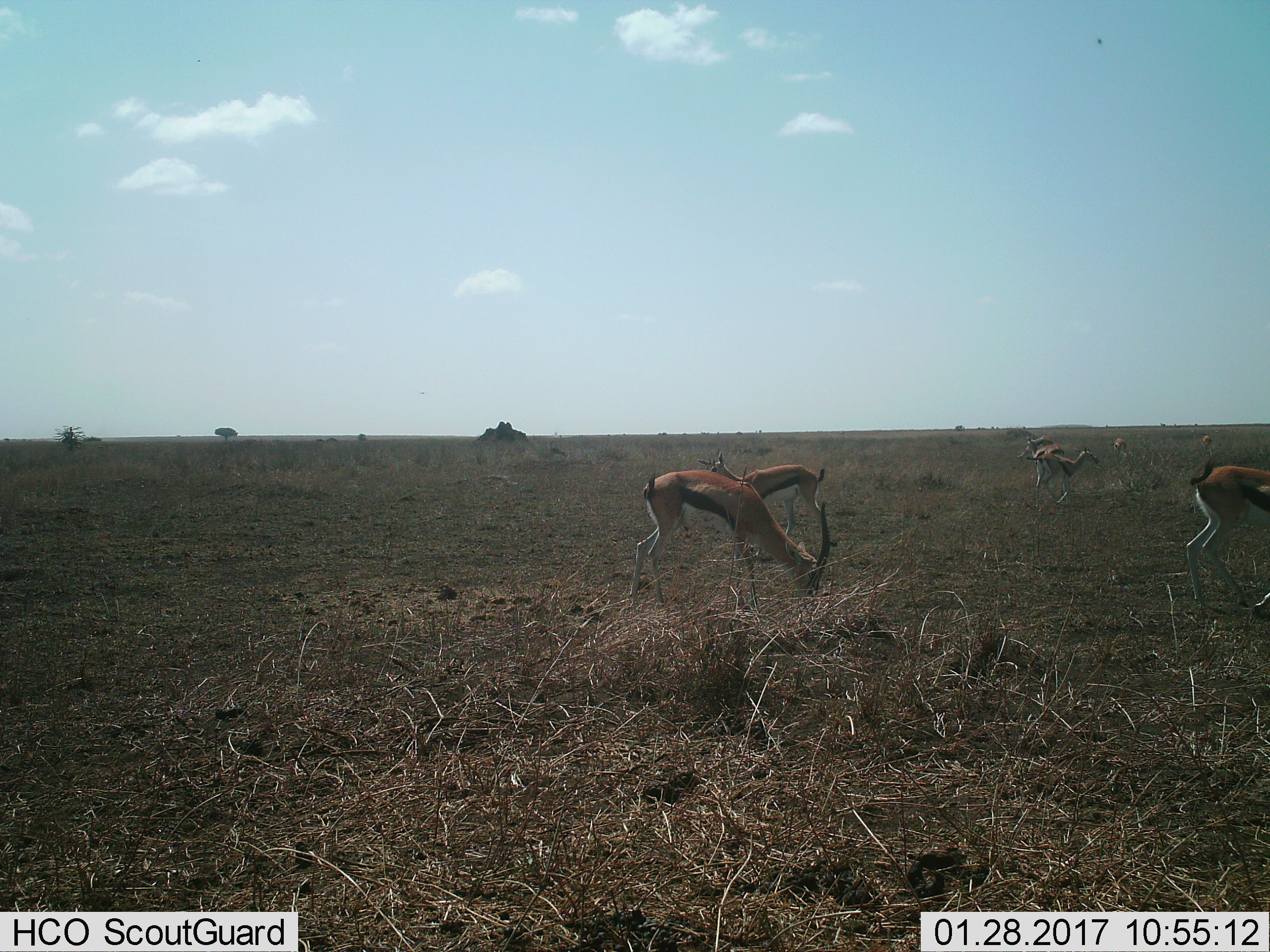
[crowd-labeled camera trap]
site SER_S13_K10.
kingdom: Animalia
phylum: Chordata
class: Mammalia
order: Artiodactyla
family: Bovidae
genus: Eudorcas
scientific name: Eudorcas thomsonii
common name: thomson's gazelle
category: gazellethomsons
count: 8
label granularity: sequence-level